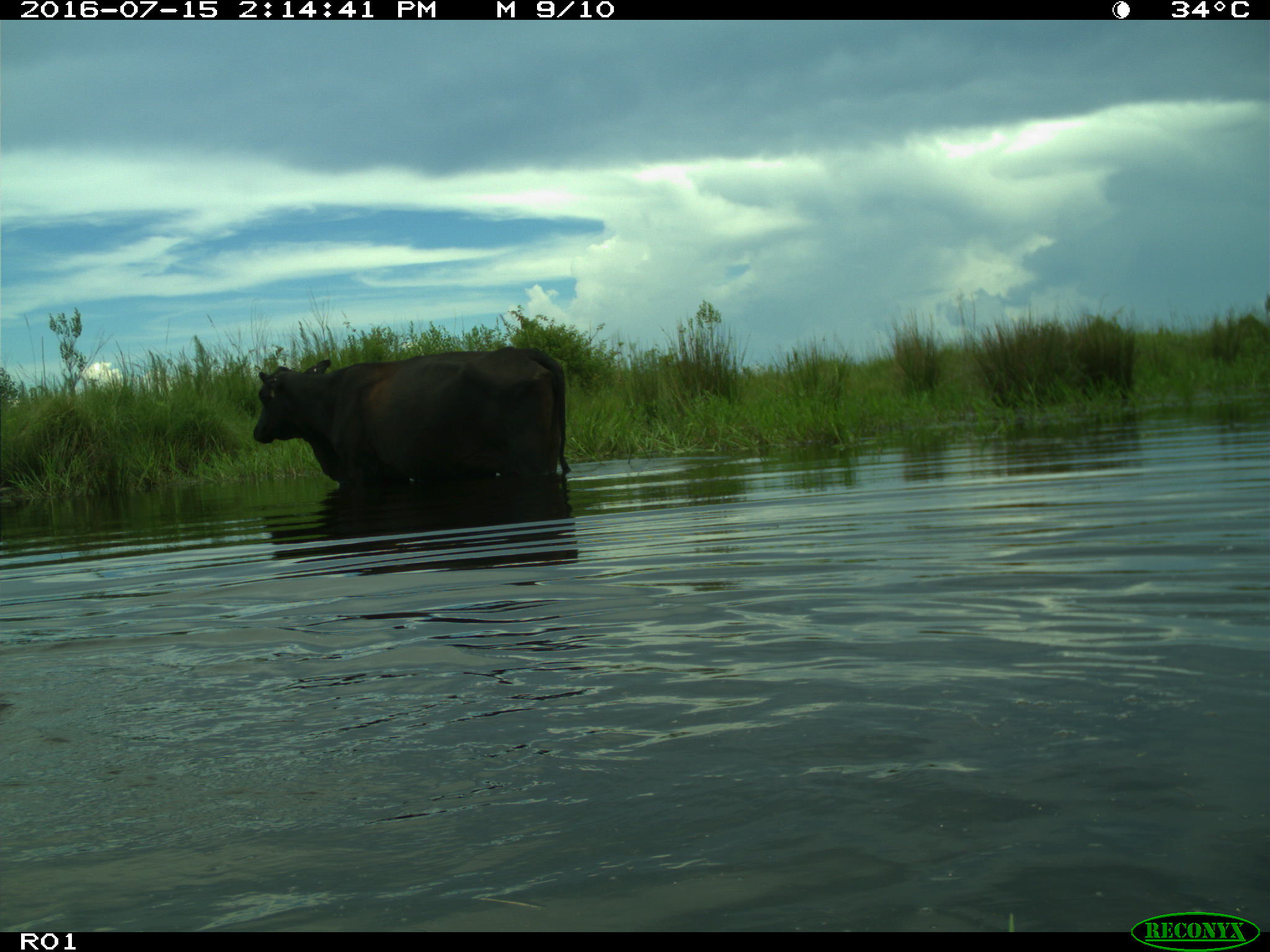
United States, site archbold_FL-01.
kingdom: Animalia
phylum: Chordata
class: Mammalia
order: Artiodactyla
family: Bovidae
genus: Bos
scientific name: Bos taurus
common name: domestic cow